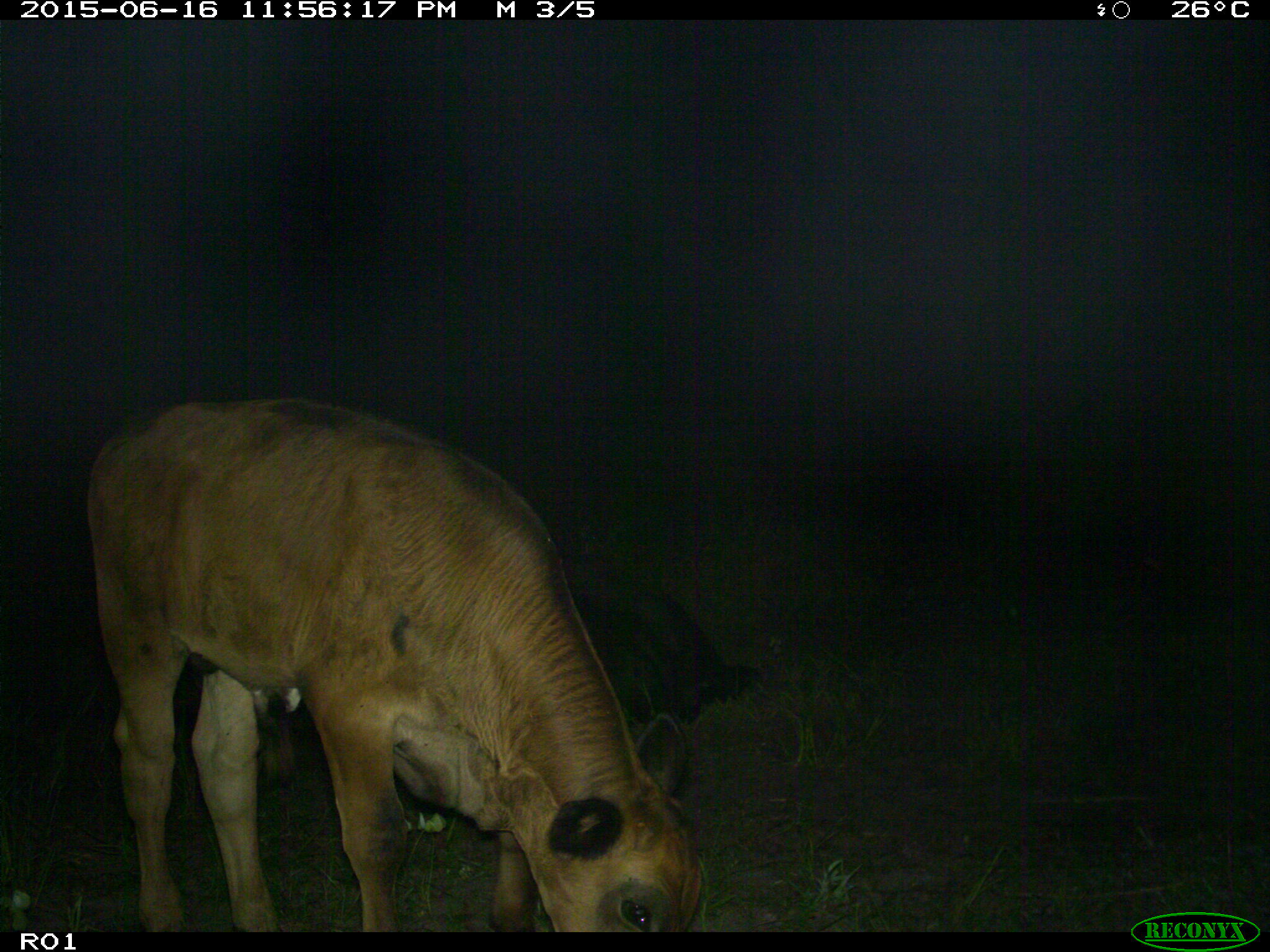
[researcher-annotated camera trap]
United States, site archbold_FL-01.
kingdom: Animalia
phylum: Chordata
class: Mammalia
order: Artiodactyla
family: Bovidae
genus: Bos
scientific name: Bos taurus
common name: domestic cow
Bos taurus (domestic cow).